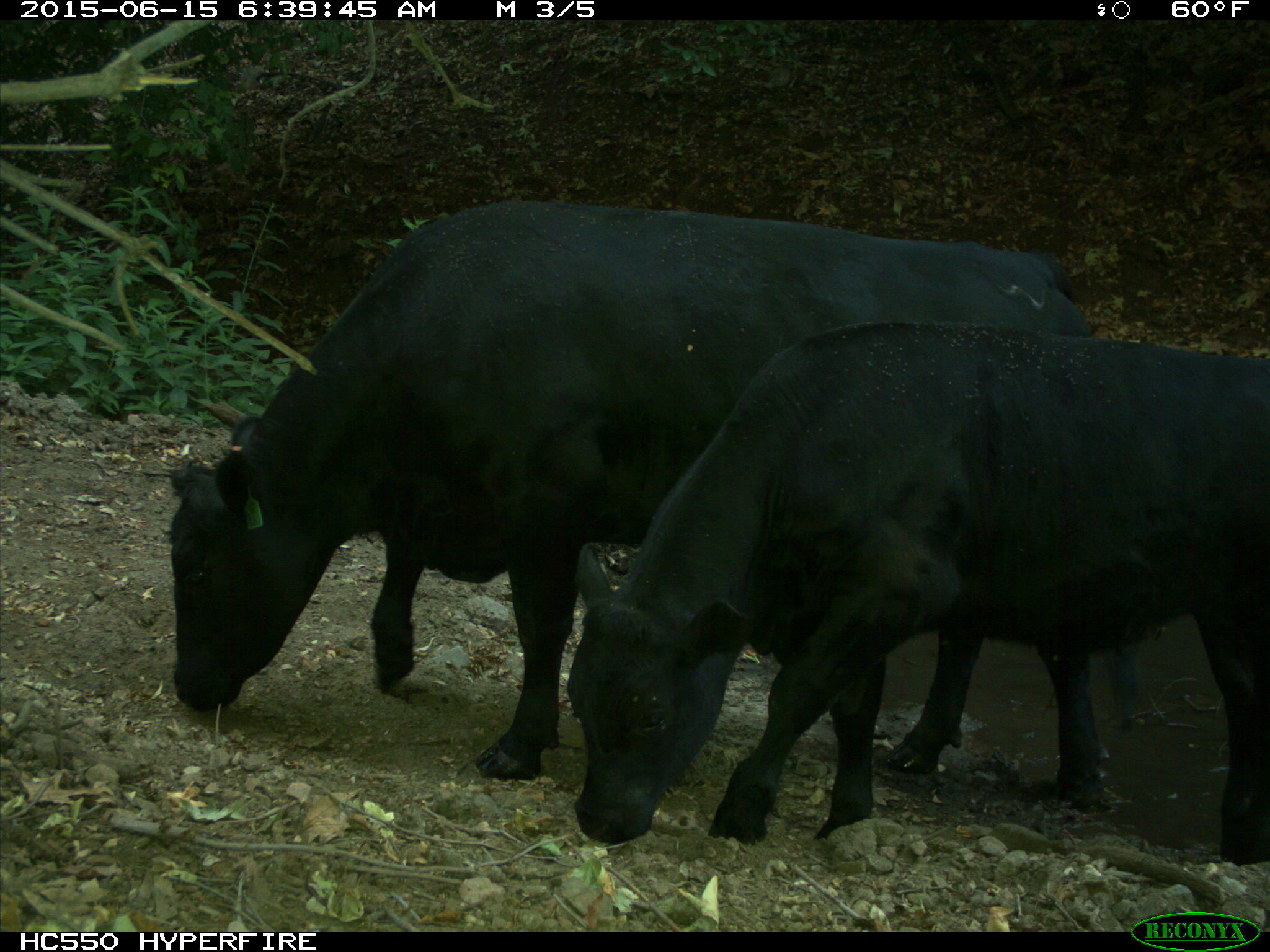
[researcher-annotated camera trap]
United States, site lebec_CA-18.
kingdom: Animalia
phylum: Chordata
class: Mammalia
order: Artiodactyla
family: Bovidae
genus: Bos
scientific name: Bos taurus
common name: domestic cow